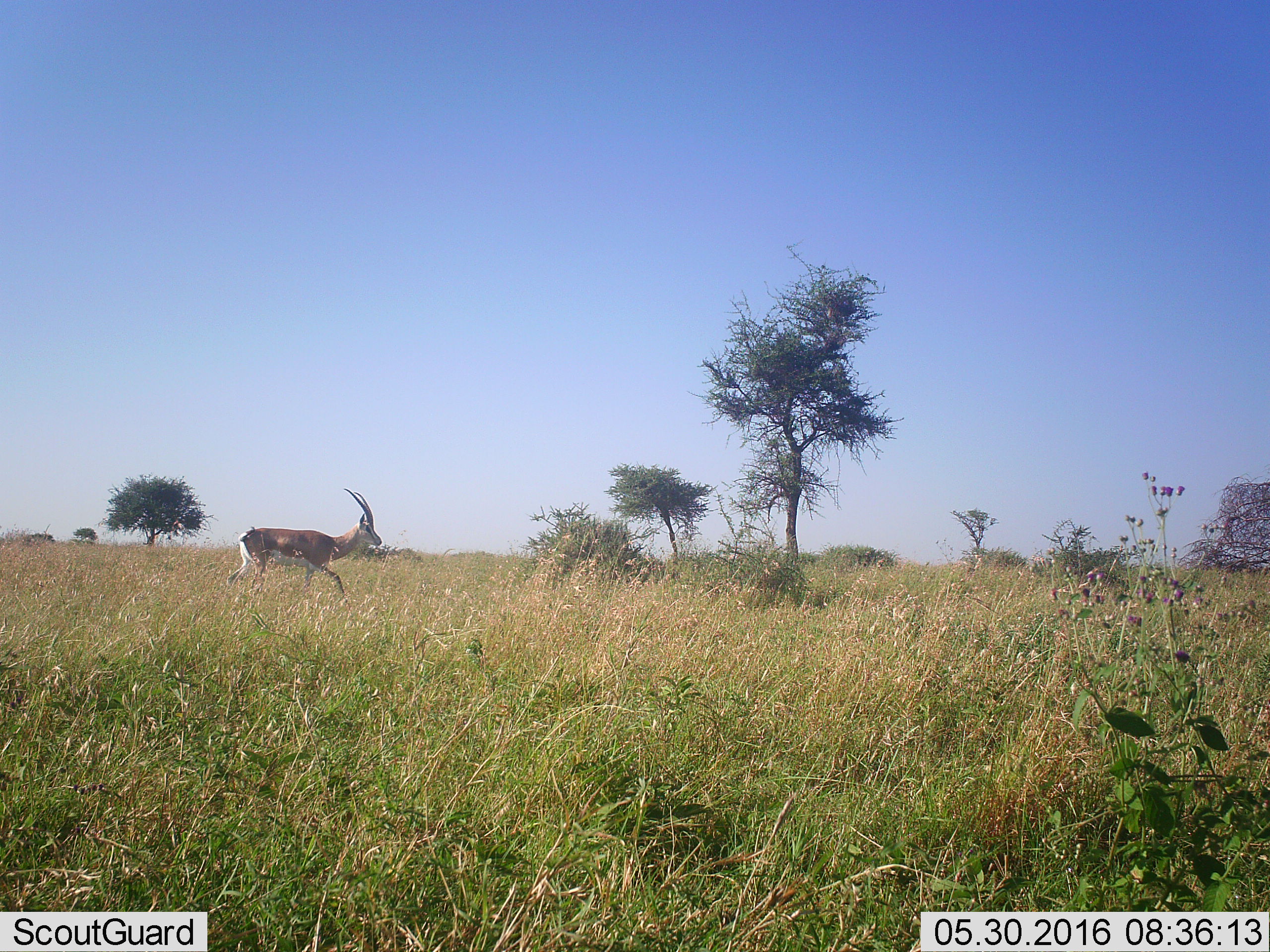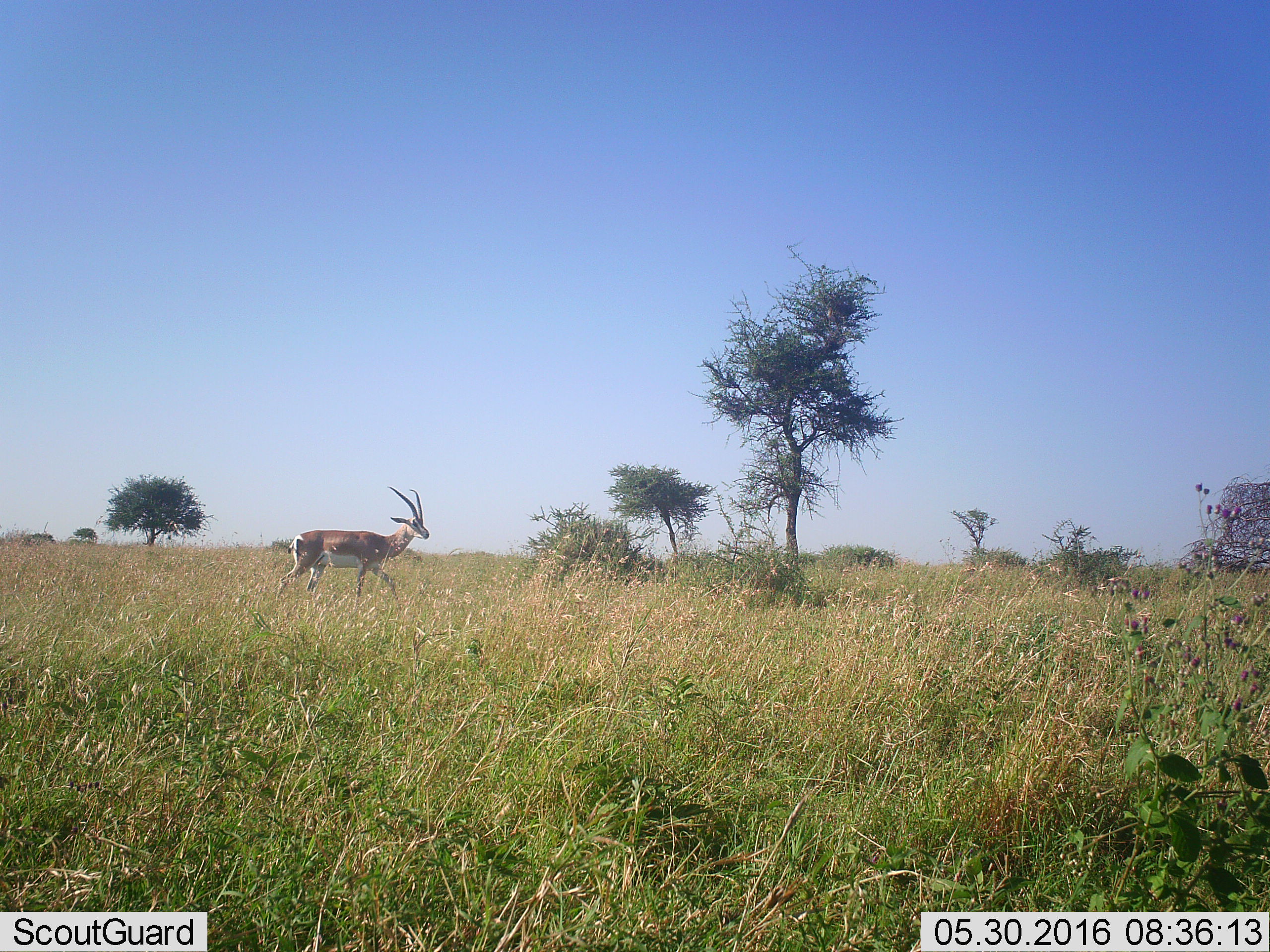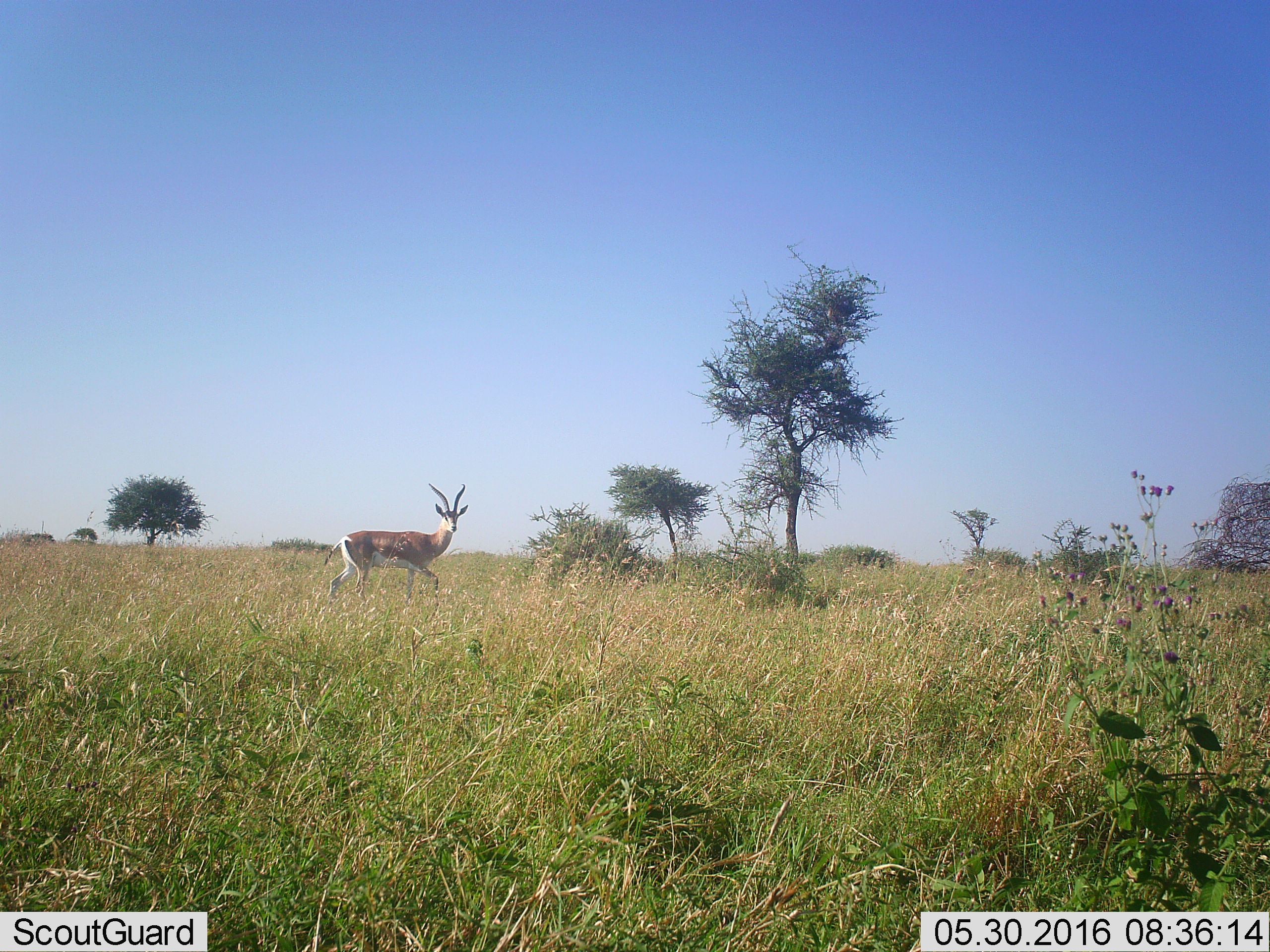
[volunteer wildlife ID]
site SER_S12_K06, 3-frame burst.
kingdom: Animalia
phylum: Chordata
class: Mammalia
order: Artiodactyla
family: Bovidae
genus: Nanger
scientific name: Nanger granti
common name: grant's gazelle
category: gazellegrants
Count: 1.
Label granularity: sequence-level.